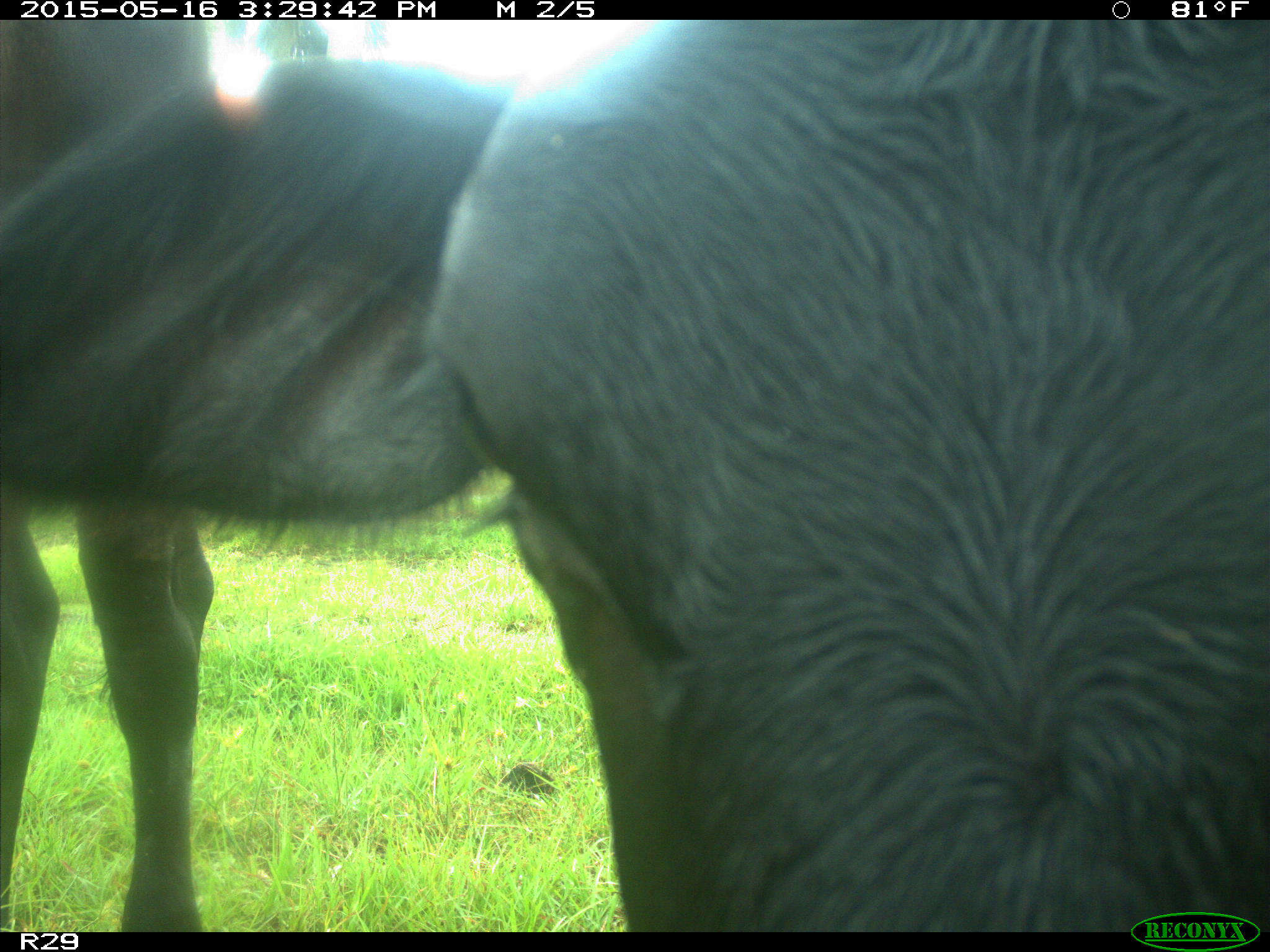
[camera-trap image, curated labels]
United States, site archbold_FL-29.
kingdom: Animalia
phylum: Chordata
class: Mammalia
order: Artiodactyla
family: Bovidae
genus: Bos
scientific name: Bos taurus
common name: domestic cow